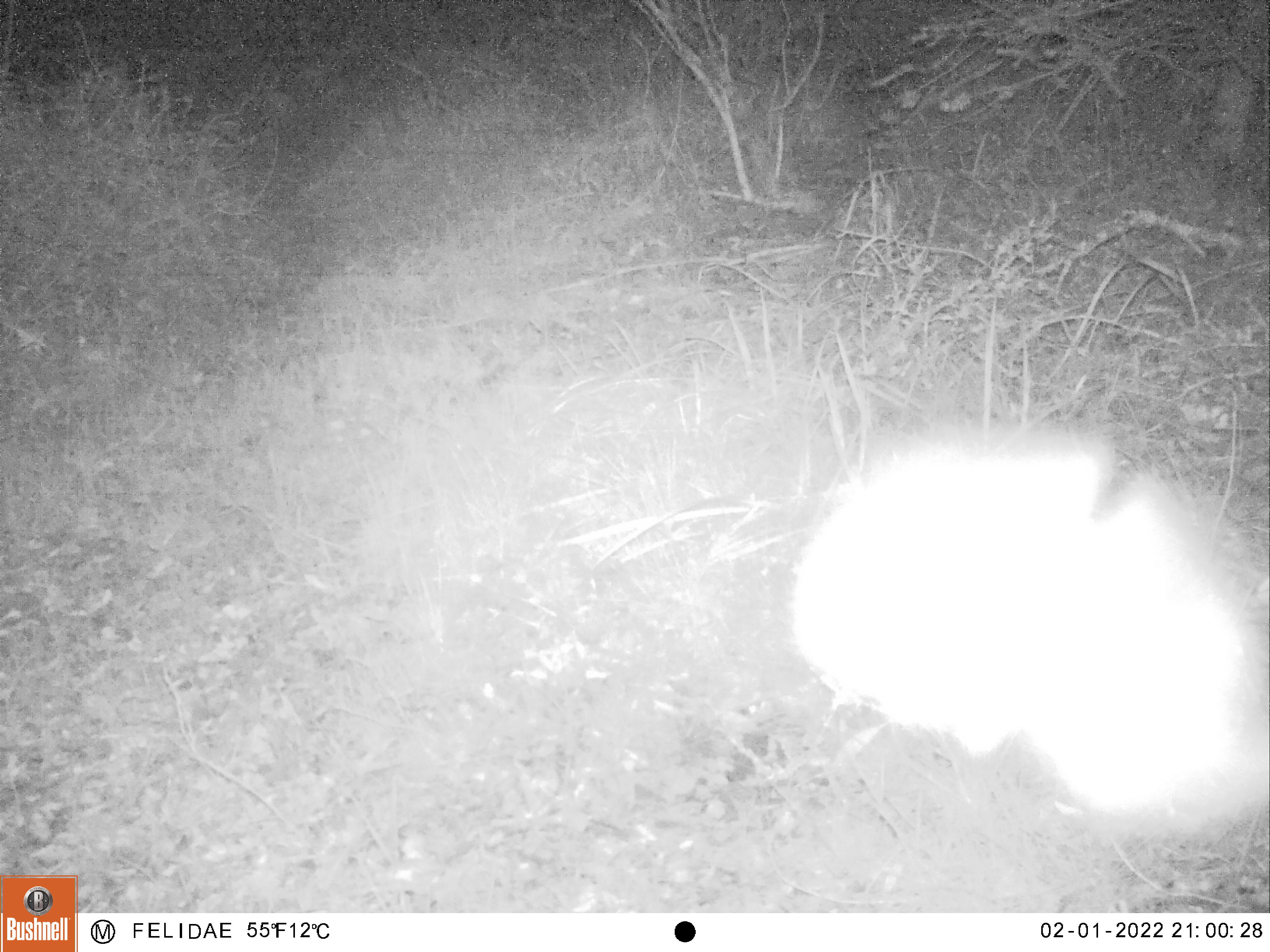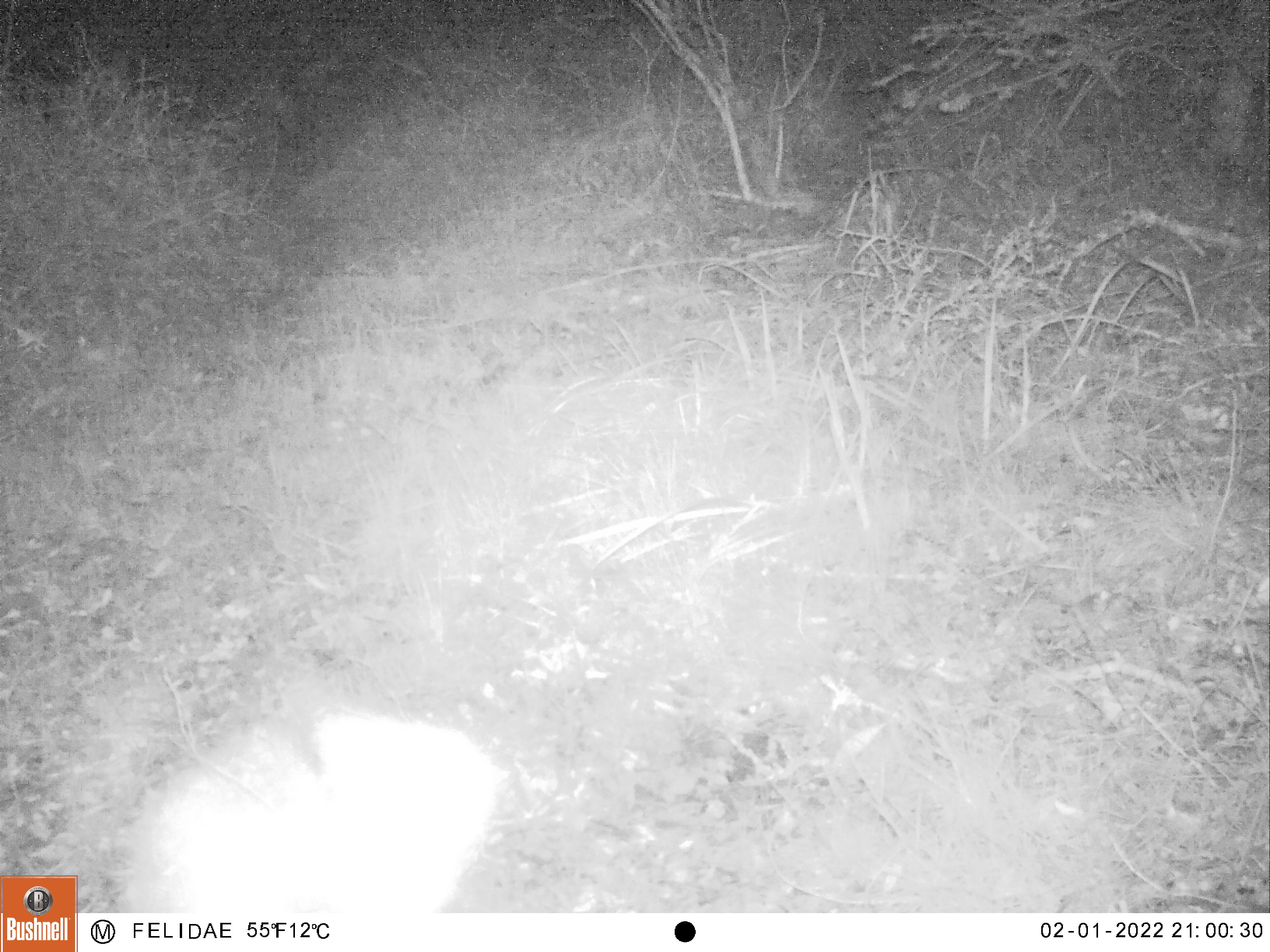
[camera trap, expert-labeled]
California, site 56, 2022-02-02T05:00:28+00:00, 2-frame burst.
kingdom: Animalia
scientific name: Animalia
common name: invertebrate